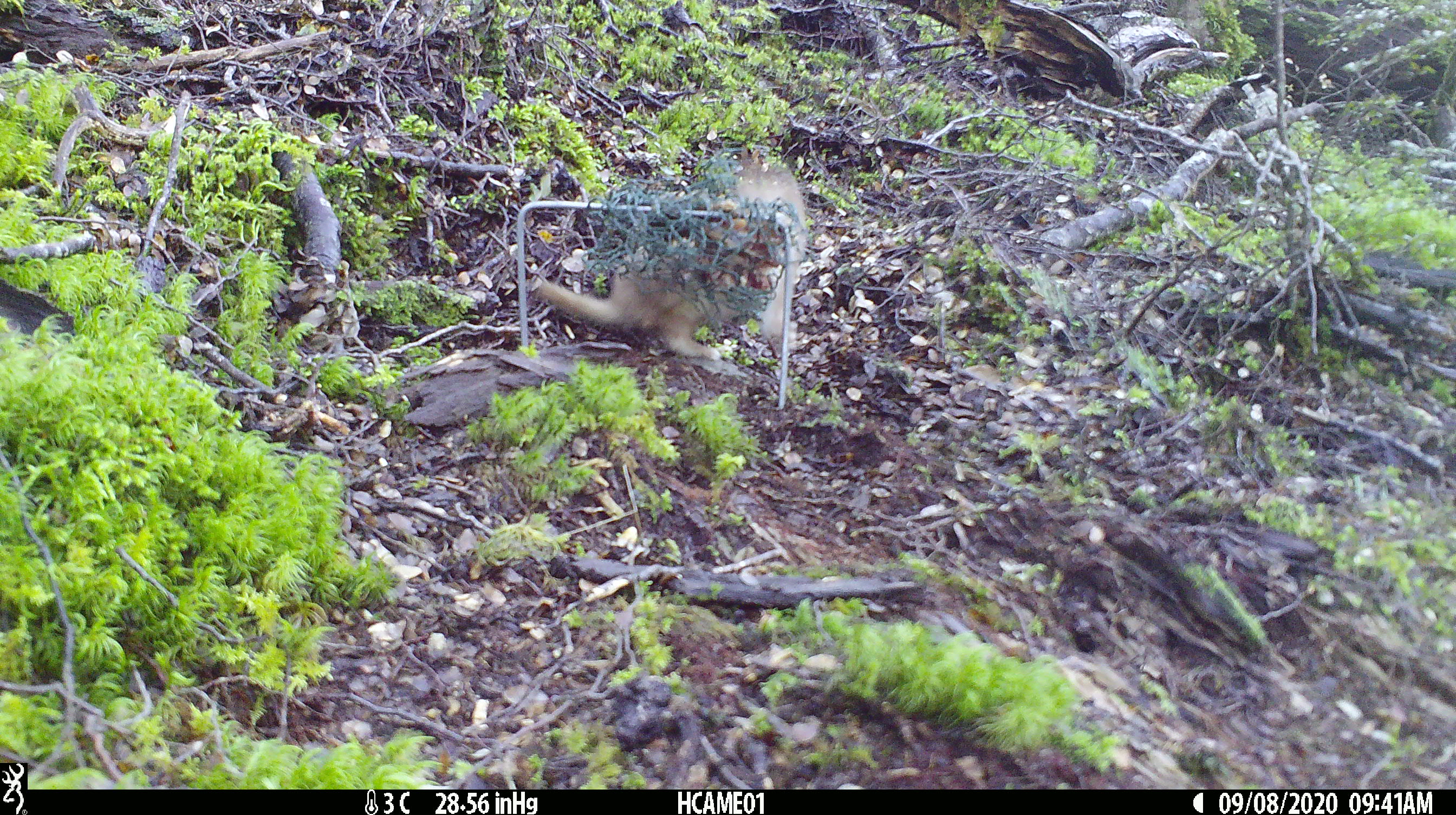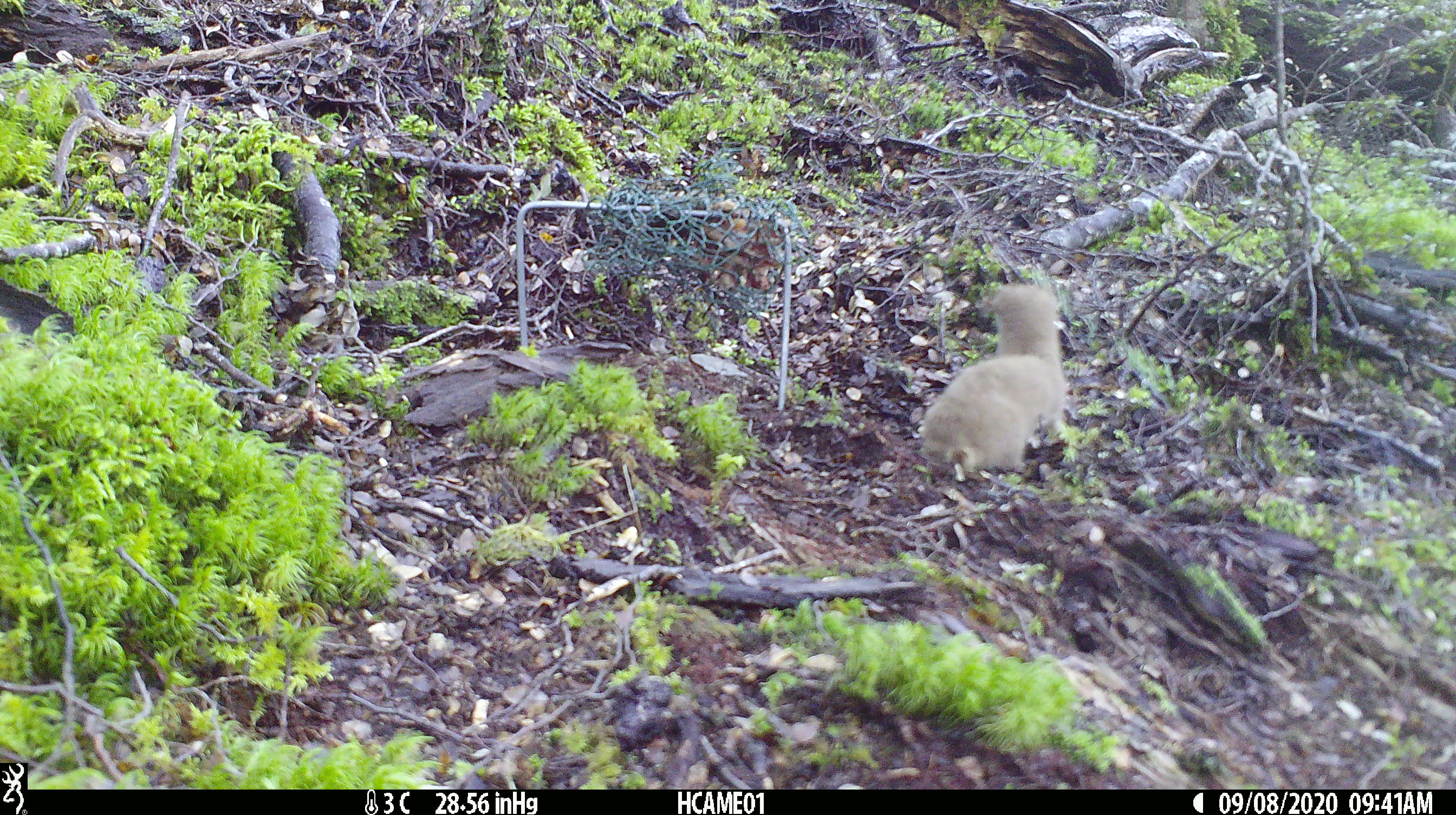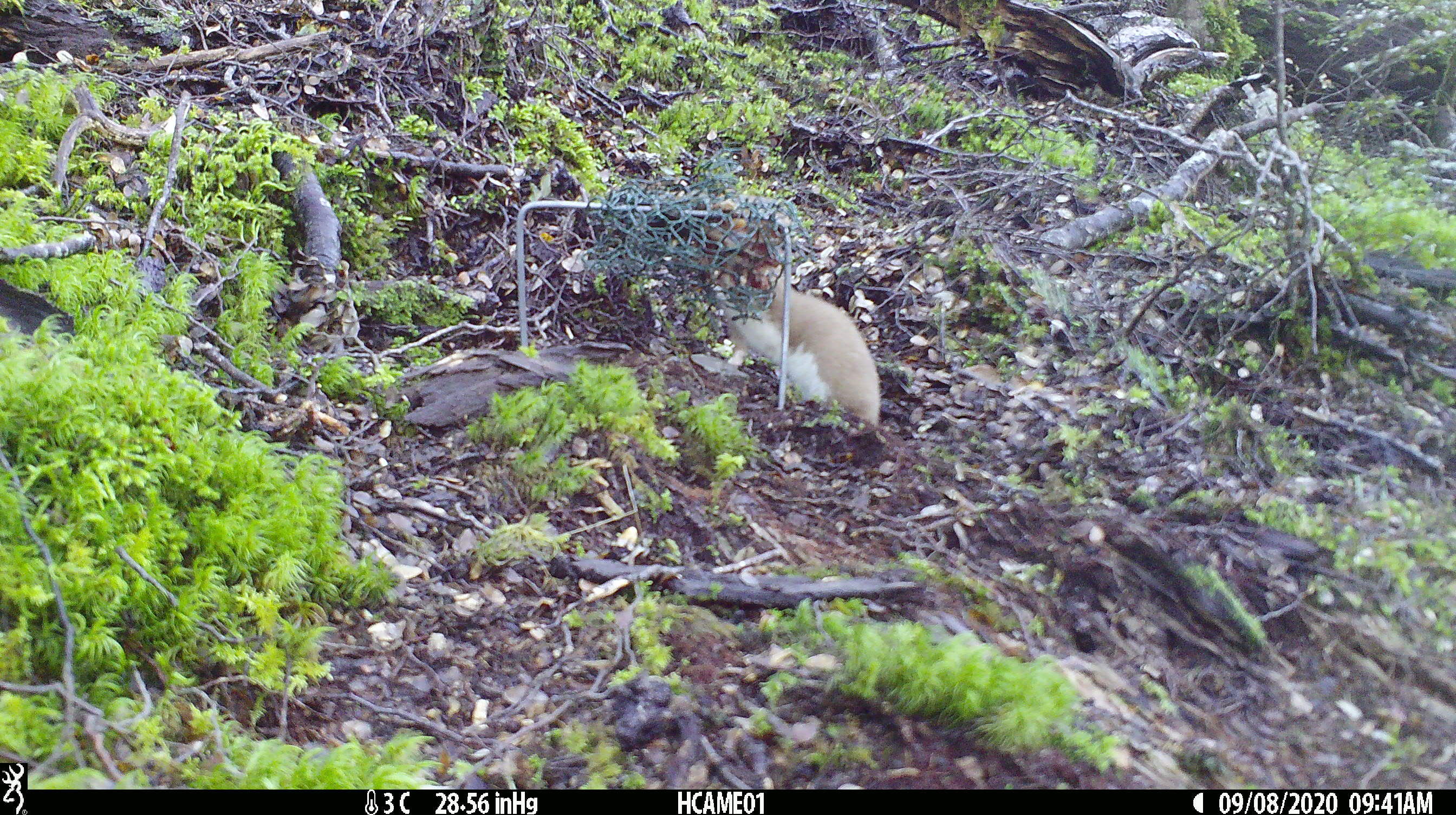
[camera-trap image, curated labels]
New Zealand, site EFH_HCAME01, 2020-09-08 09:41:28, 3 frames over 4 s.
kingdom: Animalia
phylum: Chordata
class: Mammalia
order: Carnivora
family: Mustelidae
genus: Mustela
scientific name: Mustela nivalis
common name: least weasel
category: weasel